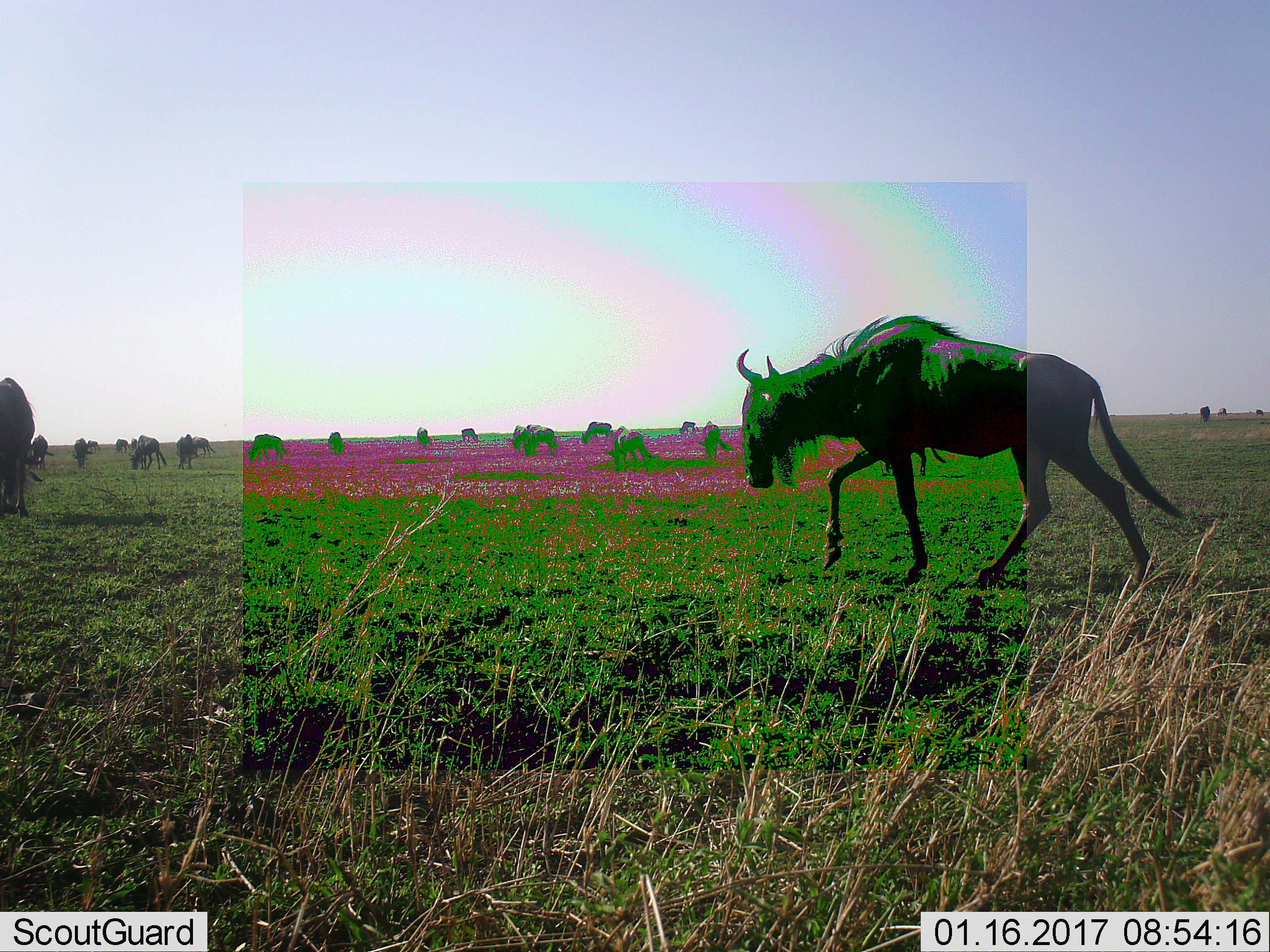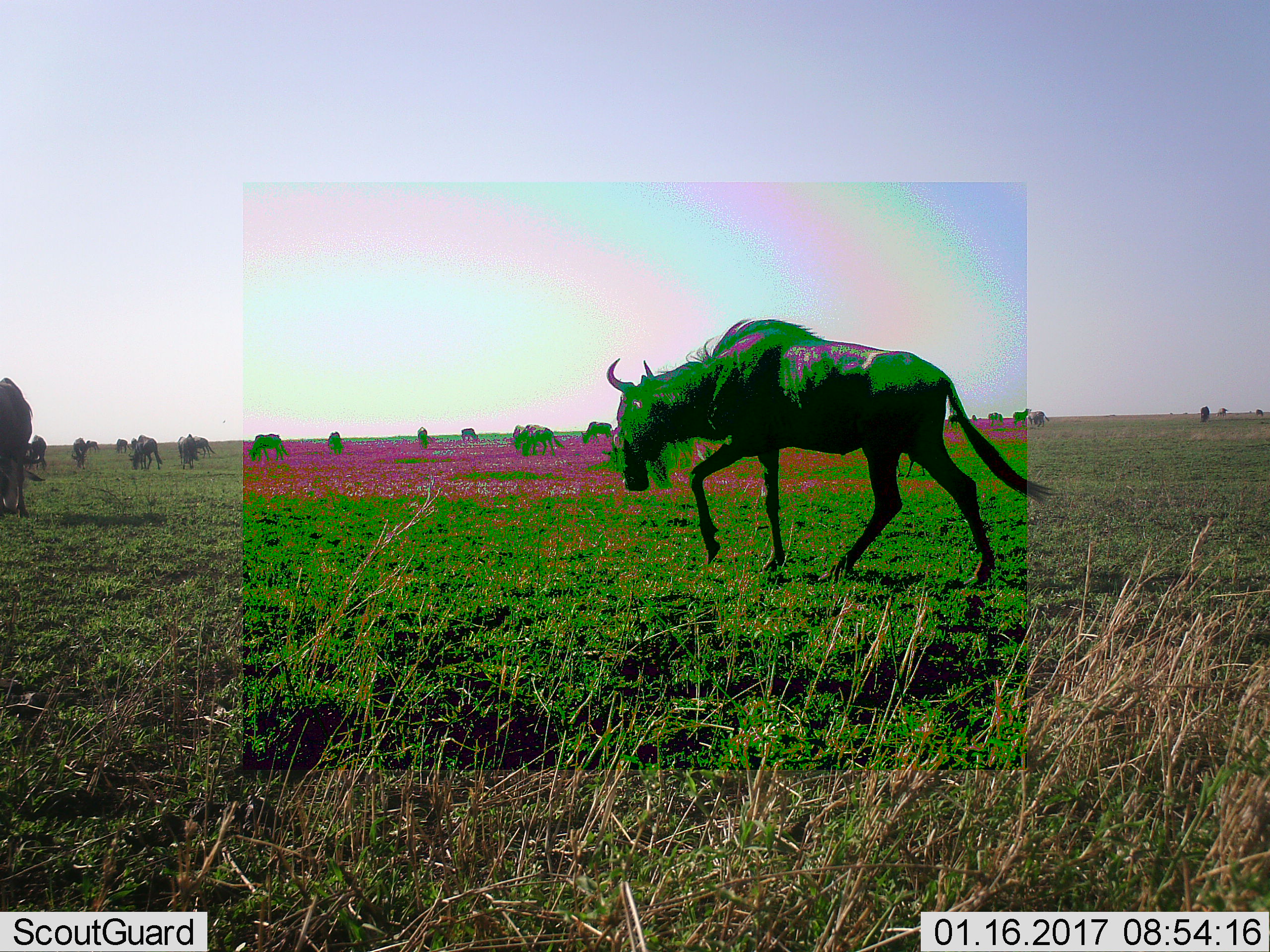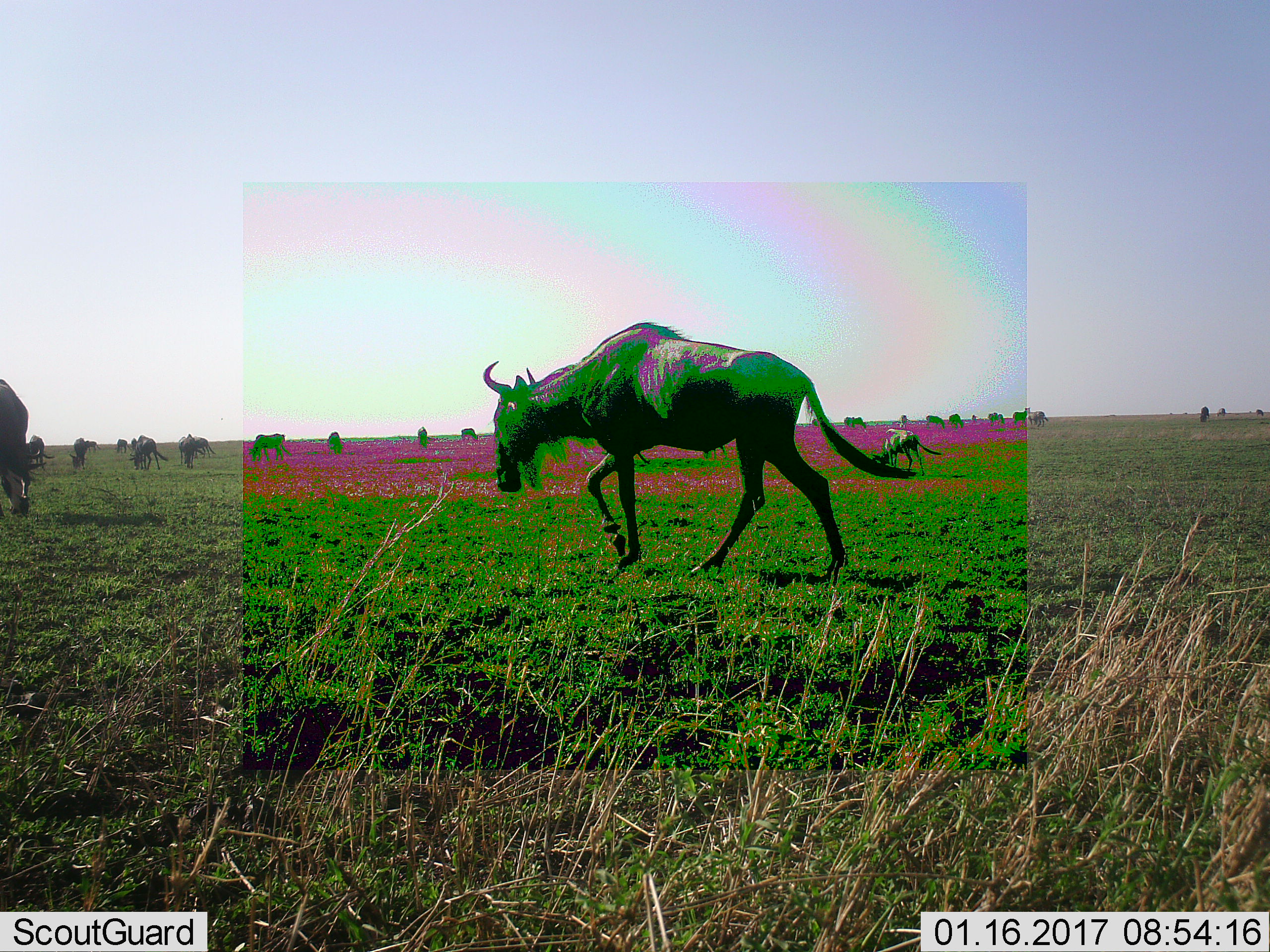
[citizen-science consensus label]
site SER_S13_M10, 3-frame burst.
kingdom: Animalia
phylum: Chordata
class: Mammalia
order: Artiodactyla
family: Bovidae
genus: Connochaetes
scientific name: Connochaetes taurinus taurinus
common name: blue wildebeest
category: wildebeestblue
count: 11-50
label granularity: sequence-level